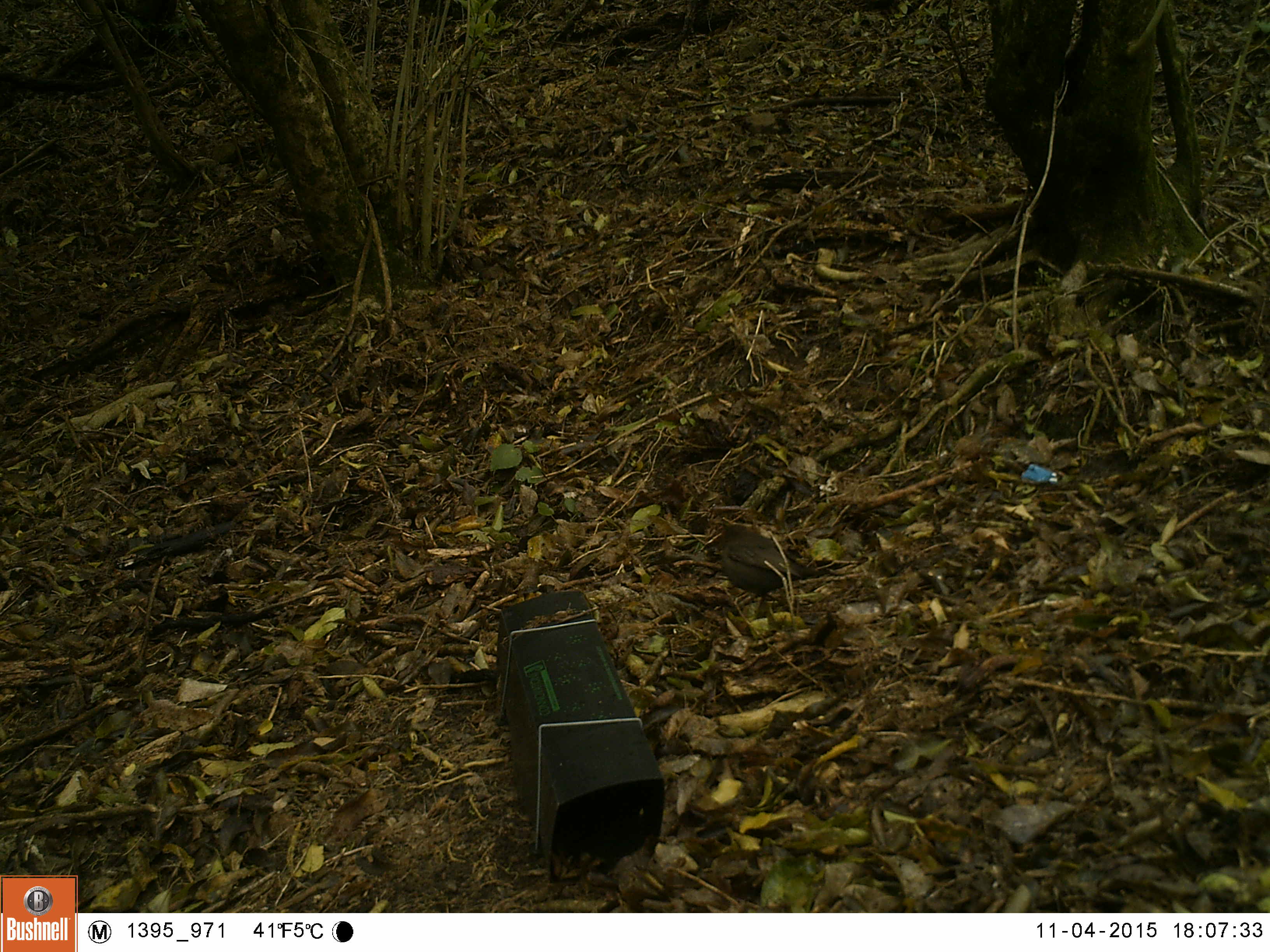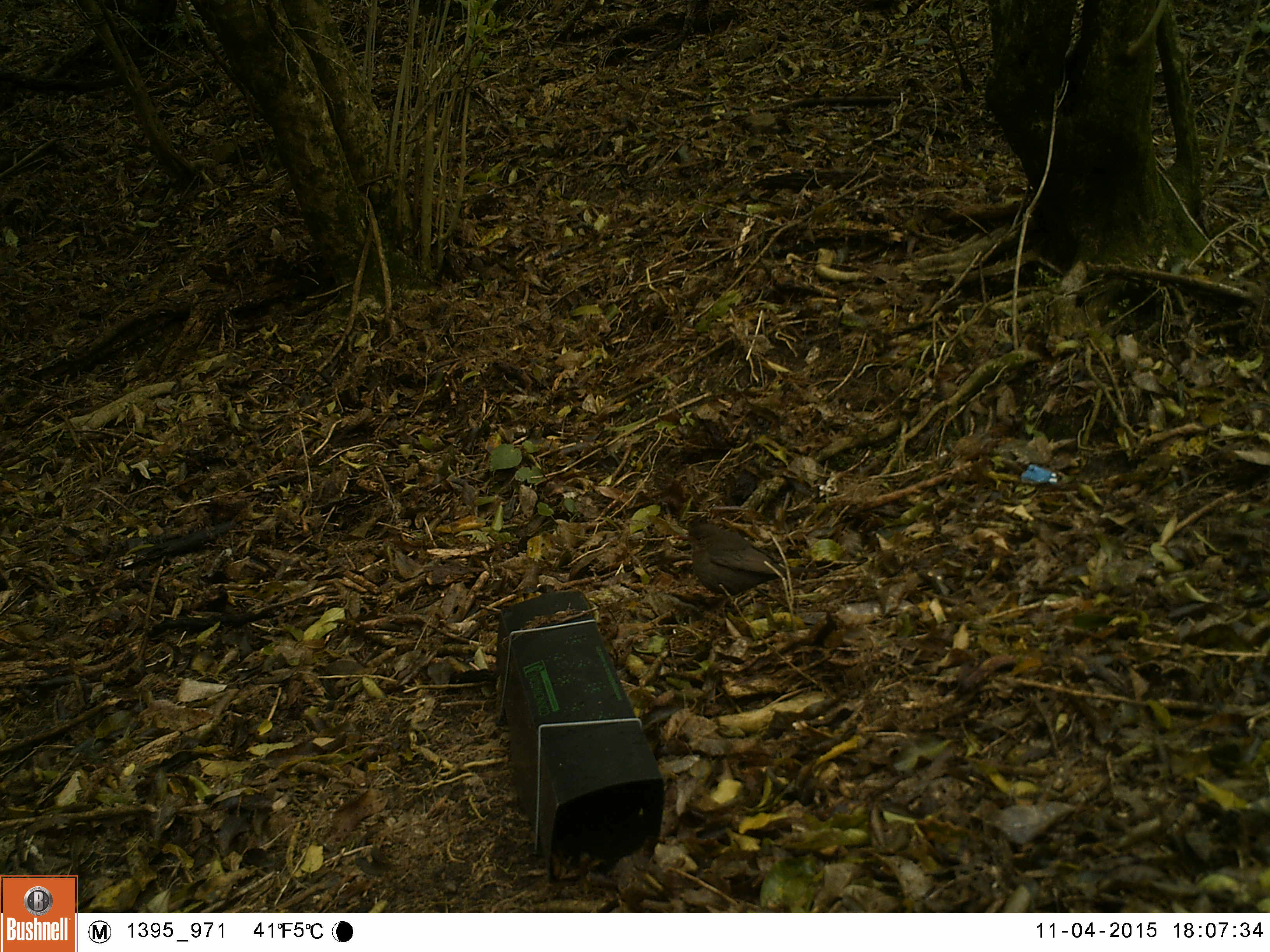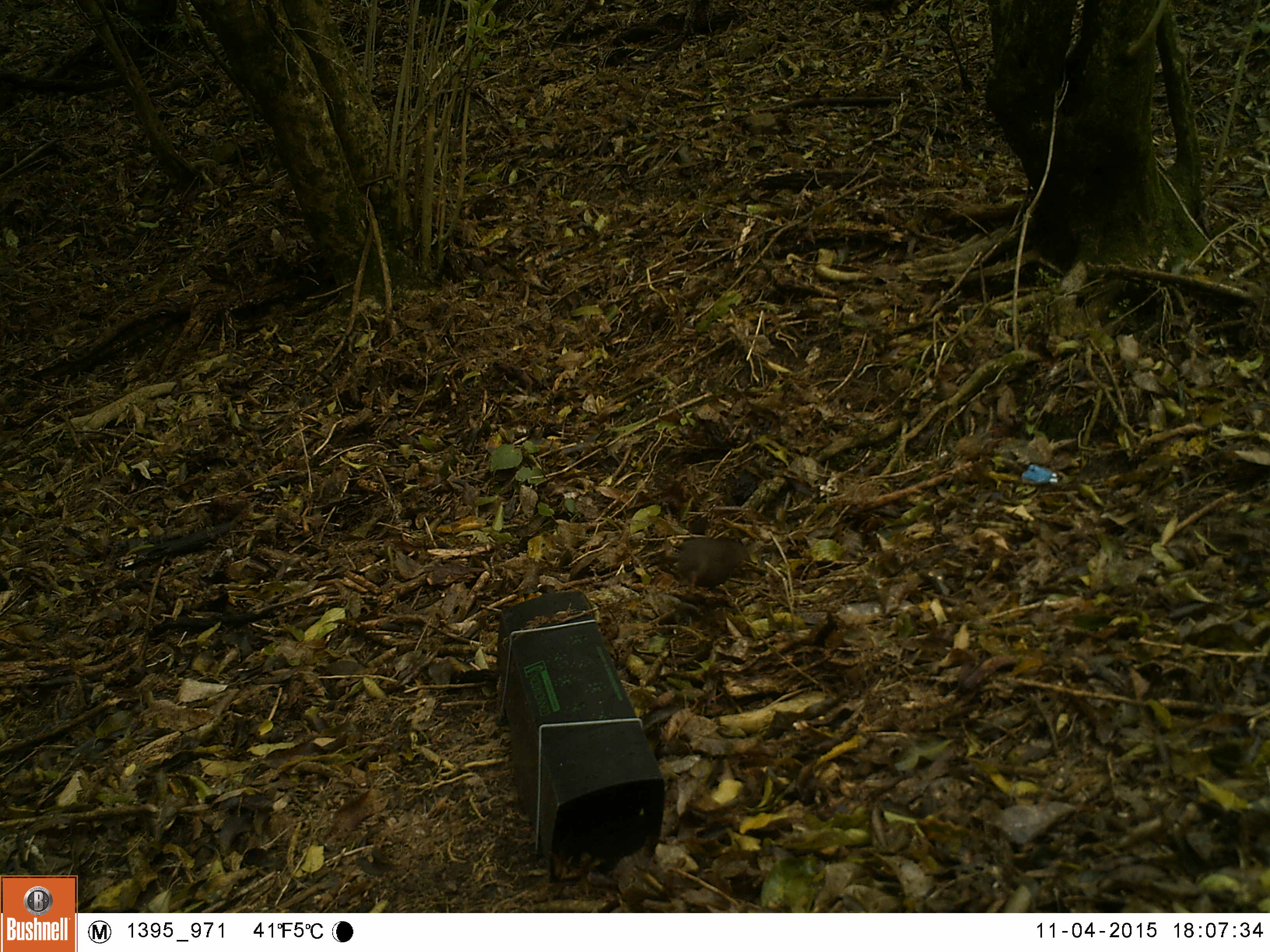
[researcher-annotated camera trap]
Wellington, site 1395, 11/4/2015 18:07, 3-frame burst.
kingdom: Animalia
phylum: Chordata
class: Aves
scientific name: Aves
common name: bird